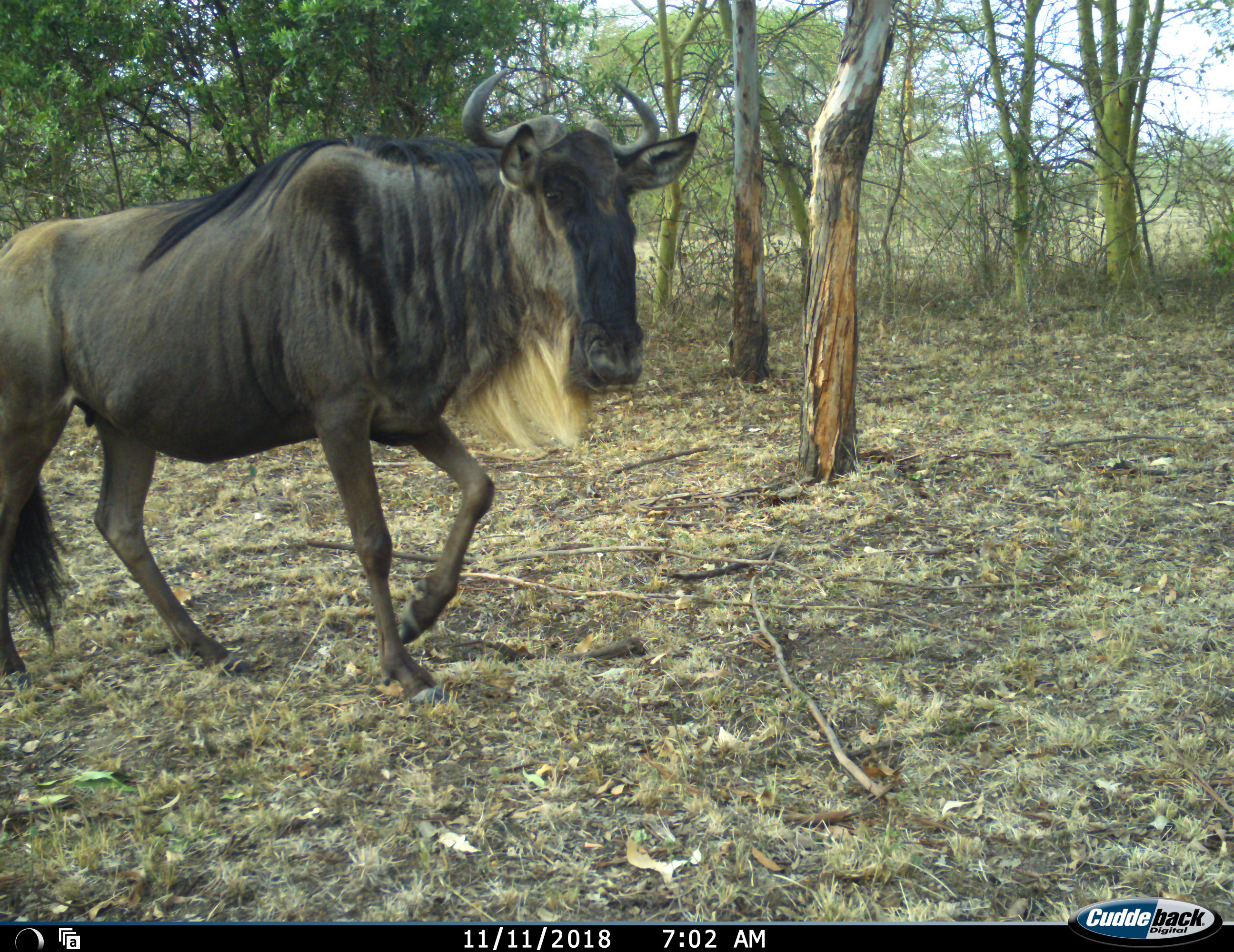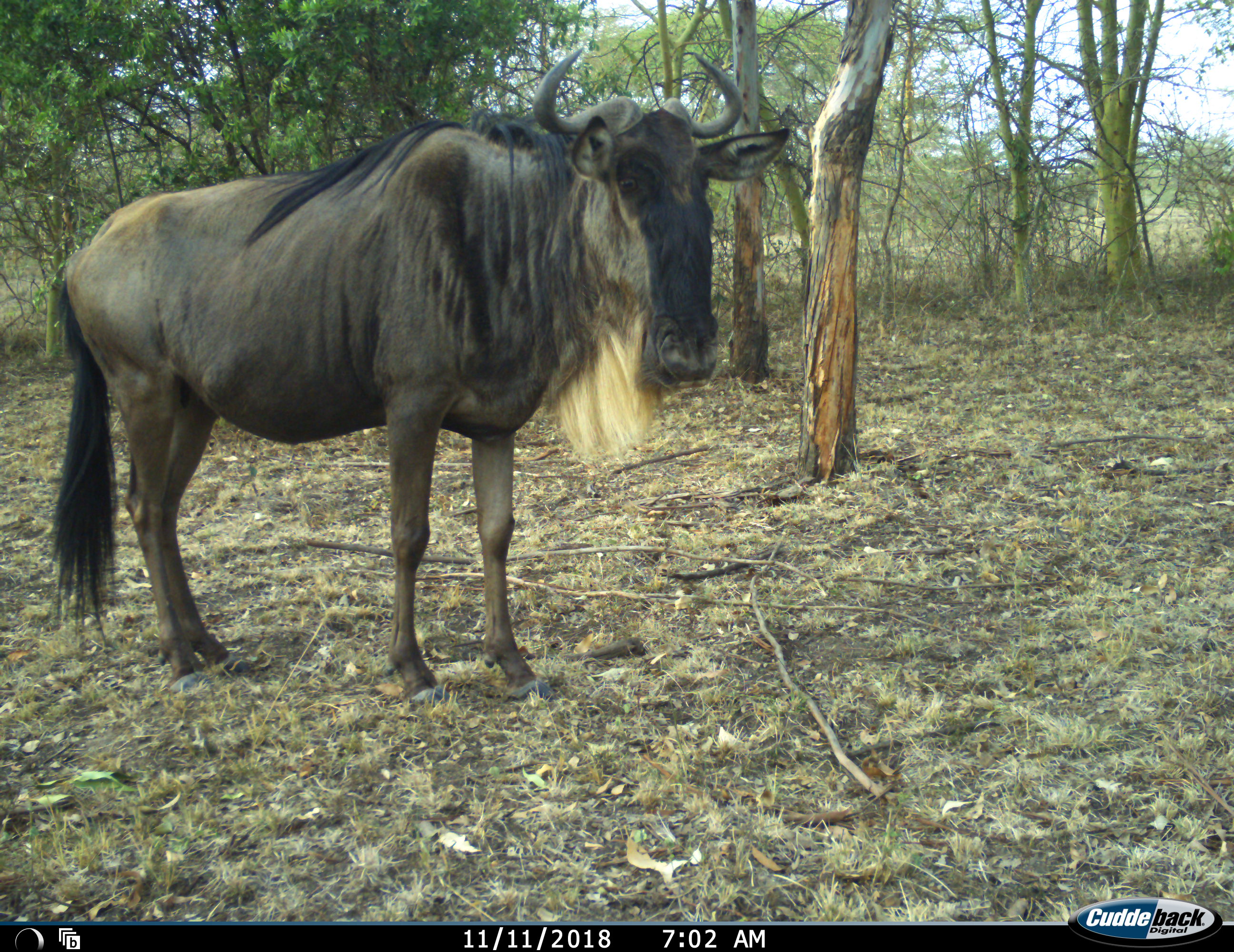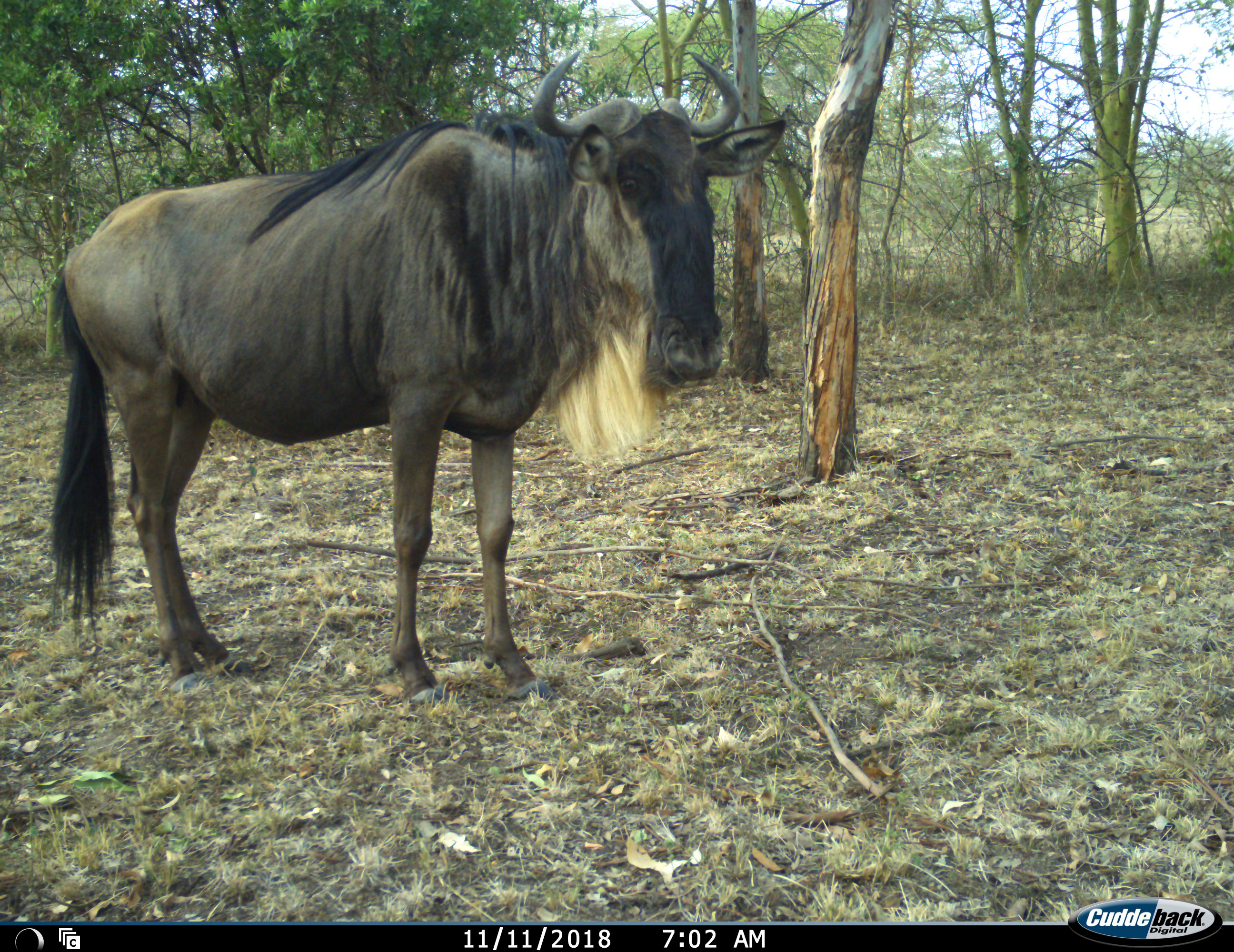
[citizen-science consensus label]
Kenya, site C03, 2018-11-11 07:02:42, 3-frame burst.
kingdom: Animalia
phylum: Chordata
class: Mammalia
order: Artiodactyla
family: Bovidae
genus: Connochaetes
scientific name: Connochaetes taurinus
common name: common wildebeest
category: wildebeest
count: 1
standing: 50%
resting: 0%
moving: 60%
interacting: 0%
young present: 0%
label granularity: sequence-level